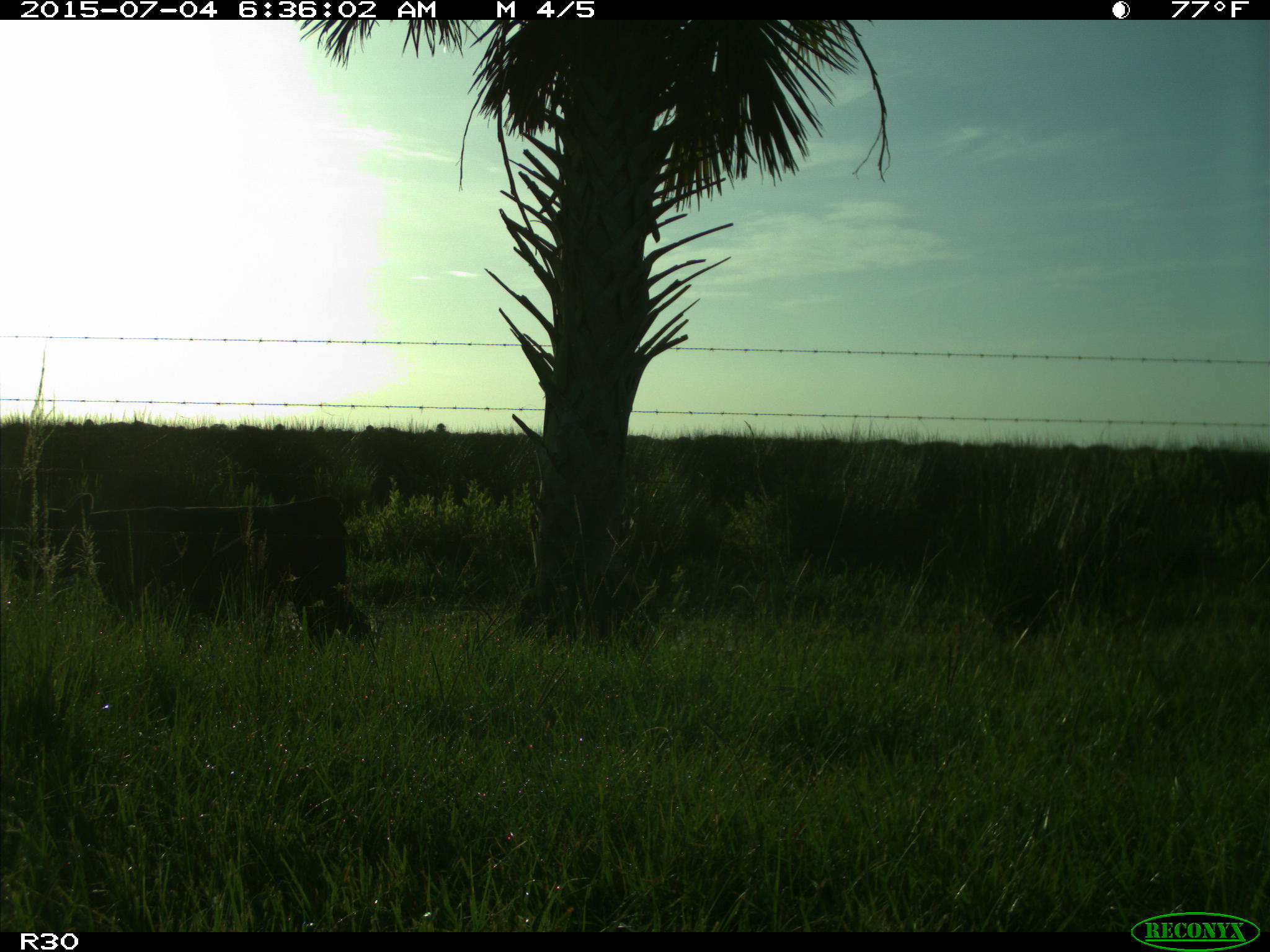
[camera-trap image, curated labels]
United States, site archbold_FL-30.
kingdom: Animalia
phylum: Chordata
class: Mammalia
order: Artiodactyla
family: Bovidae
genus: Bos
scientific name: Bos taurus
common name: domestic cow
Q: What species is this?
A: Bos taurus (domestic cow).